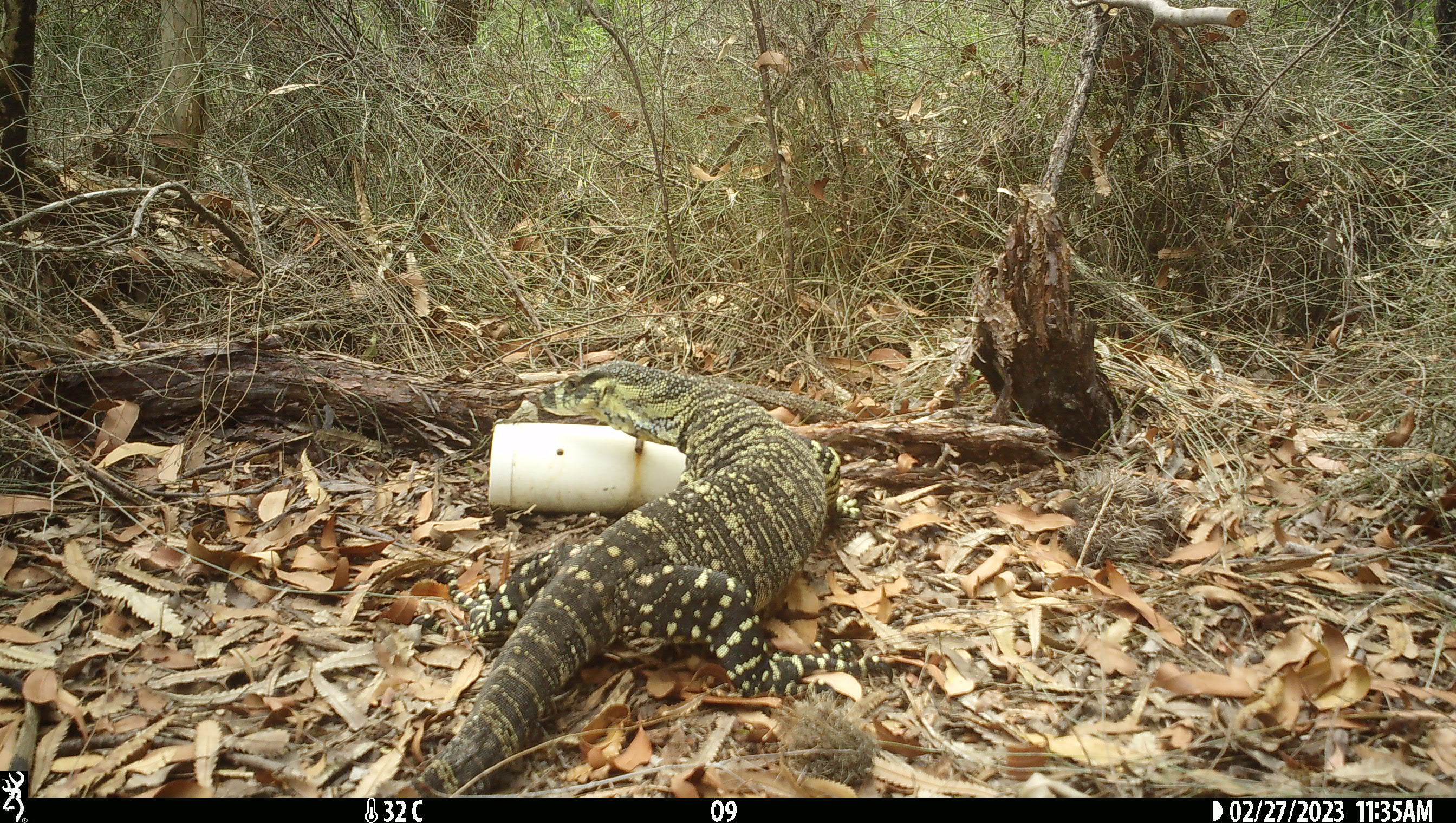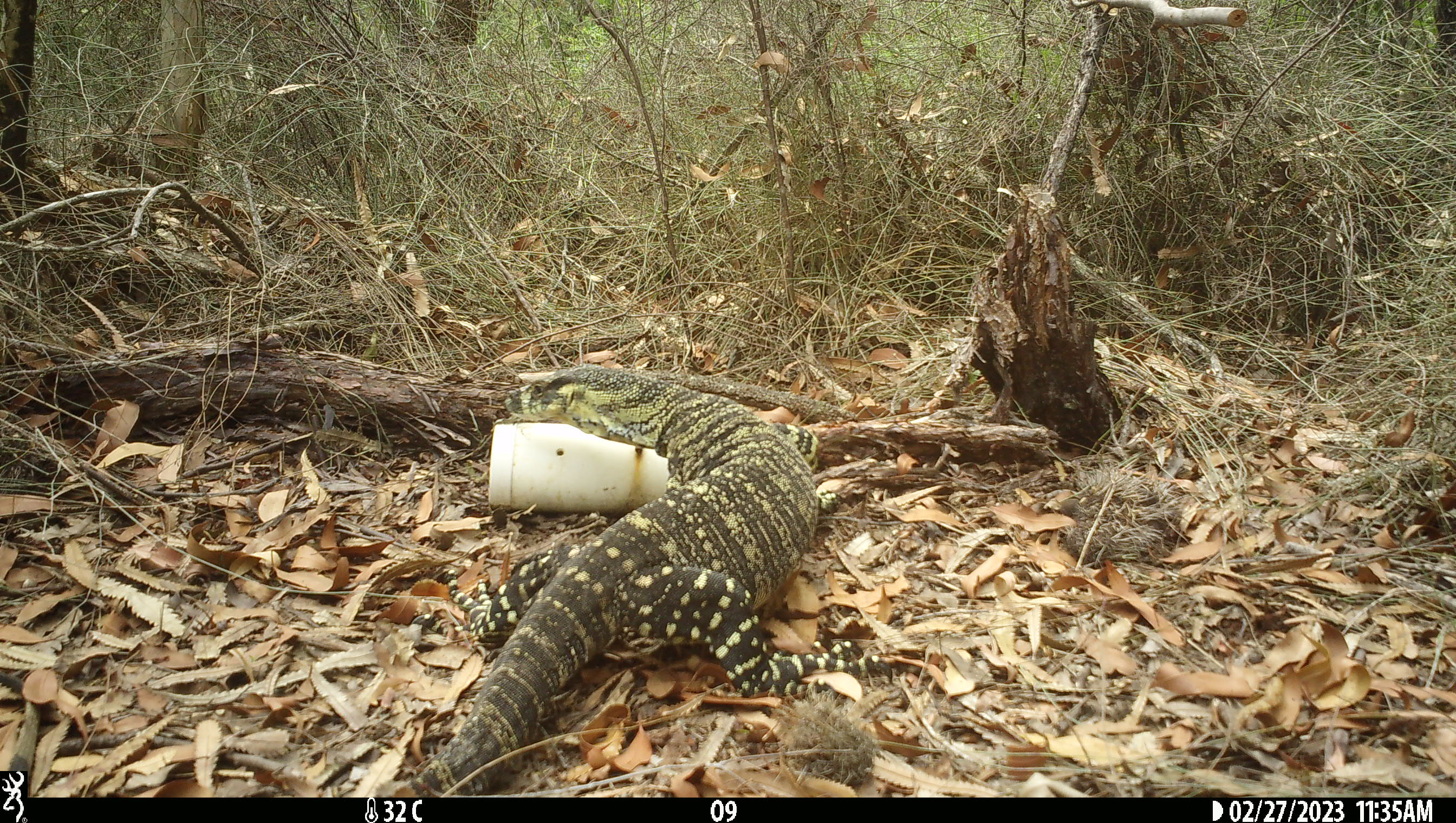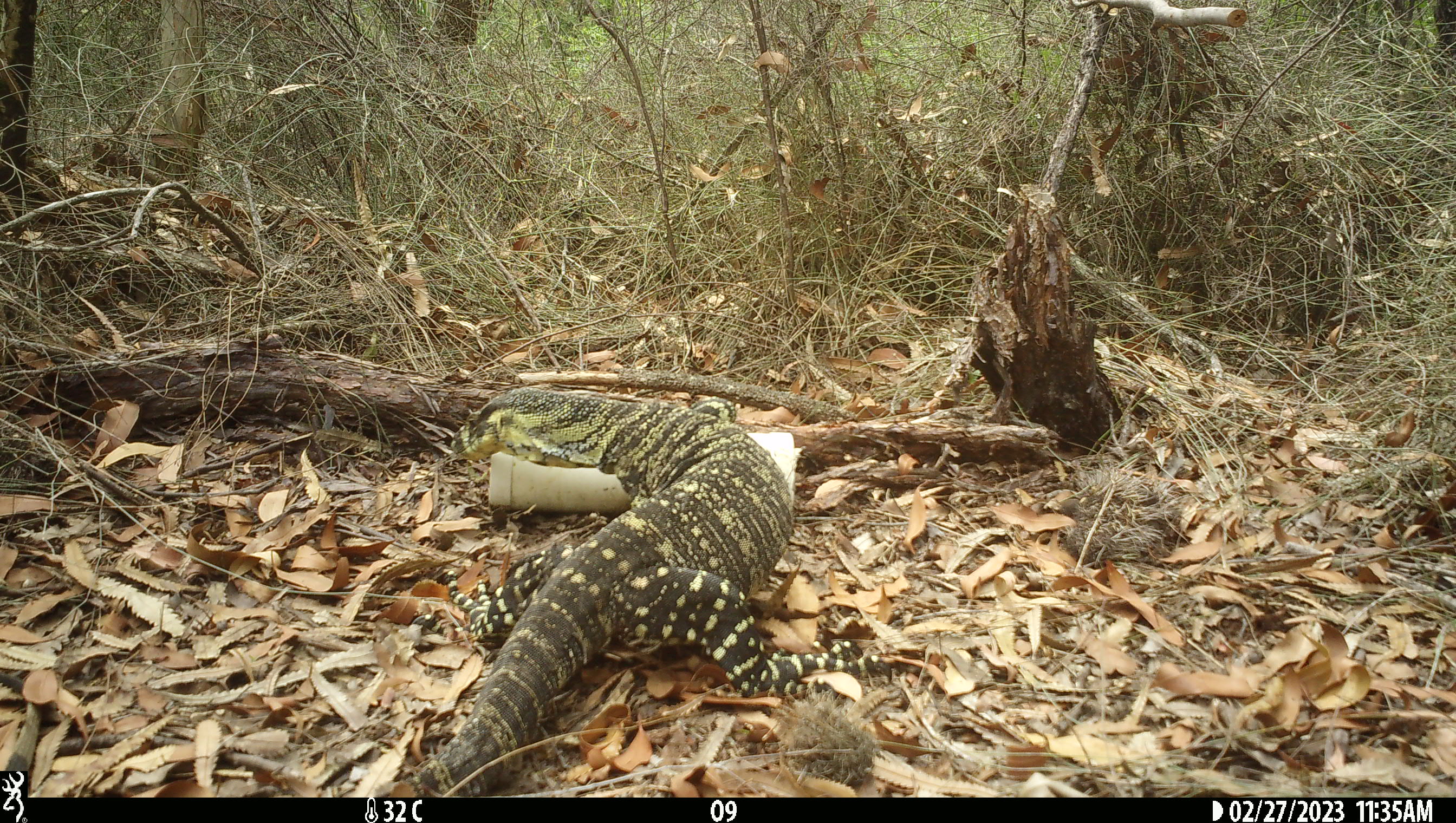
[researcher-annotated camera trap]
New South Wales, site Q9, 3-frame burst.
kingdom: Animalia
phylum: Chordata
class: Reptilia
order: Squamata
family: Varanidae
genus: Varanus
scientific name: Varanus varius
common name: lace monitor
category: goanna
Goanna (lace monitor) (Varanus varius).